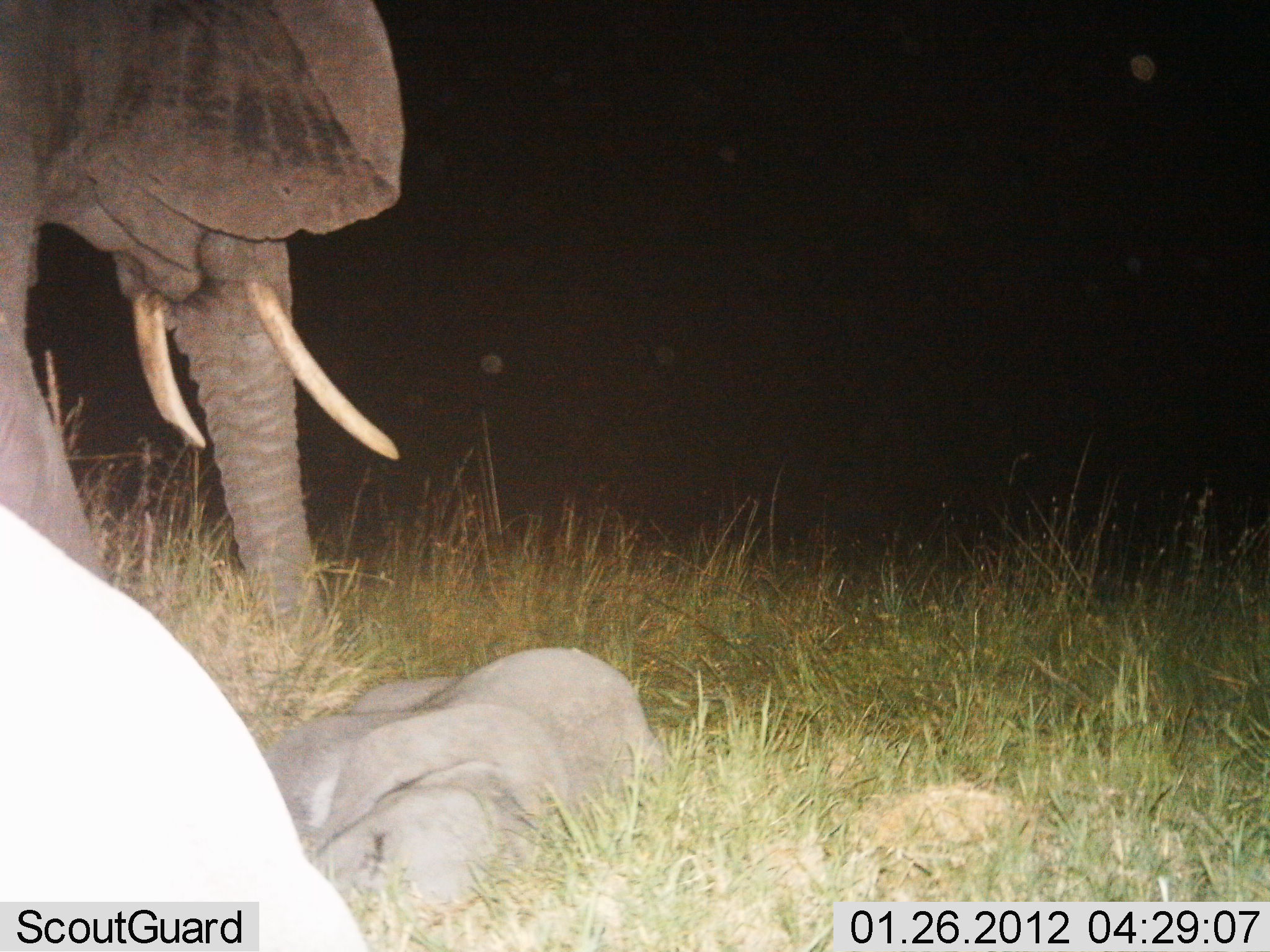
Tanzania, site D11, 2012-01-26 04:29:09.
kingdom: Animalia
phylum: Chordata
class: Mammalia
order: Proboscidea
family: Elephantidae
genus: Loxodonta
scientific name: Loxodonta africana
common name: african bush elephant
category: elephant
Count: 2.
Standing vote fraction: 80%.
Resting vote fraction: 88%.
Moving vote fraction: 12%.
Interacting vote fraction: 4%.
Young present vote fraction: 64%.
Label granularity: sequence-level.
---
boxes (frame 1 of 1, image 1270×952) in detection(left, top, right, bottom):
animal: detection(2, 0, 403, 665); detection(2, 496, 378, 950); detection(266, 646, 669, 921)